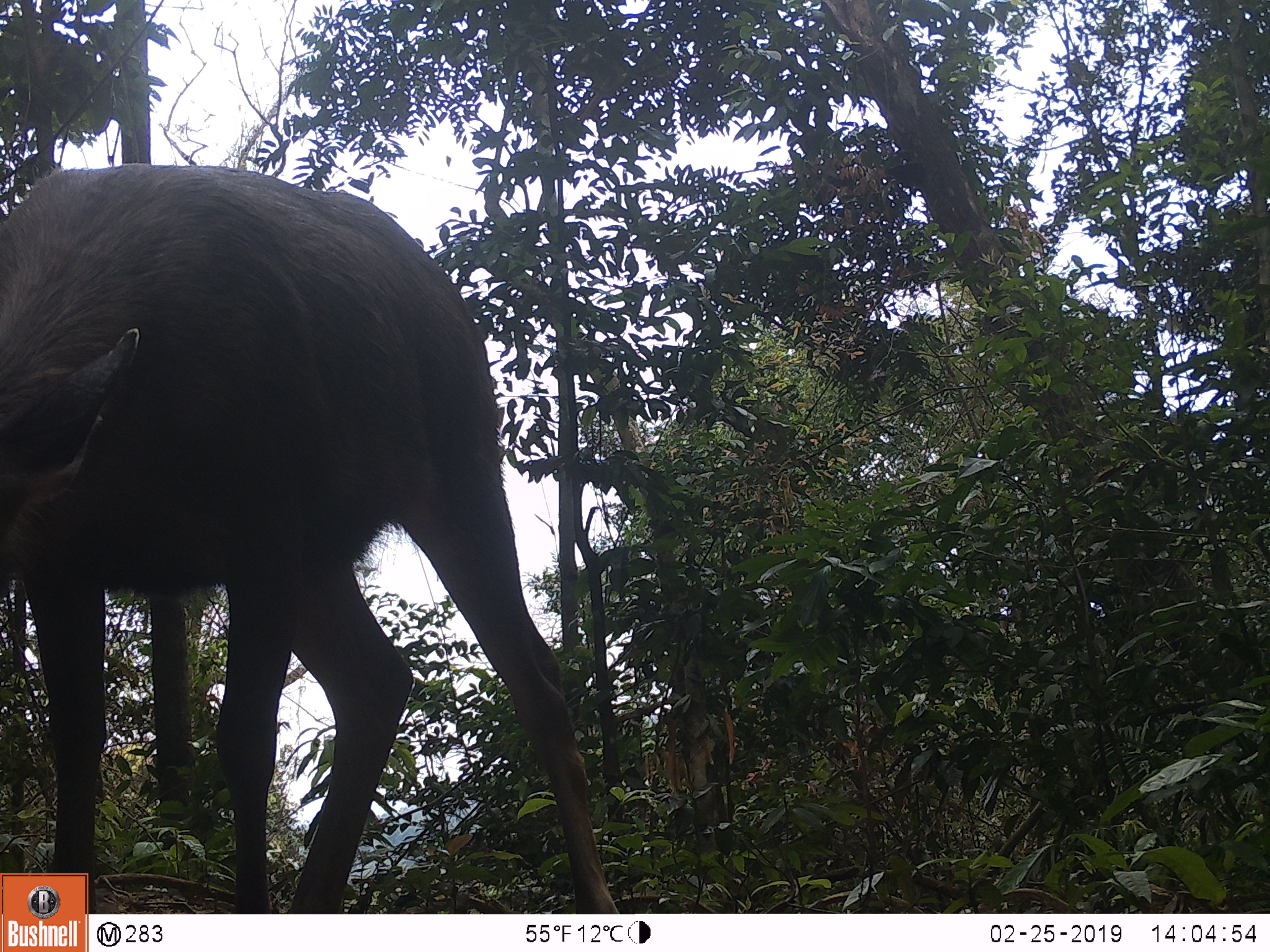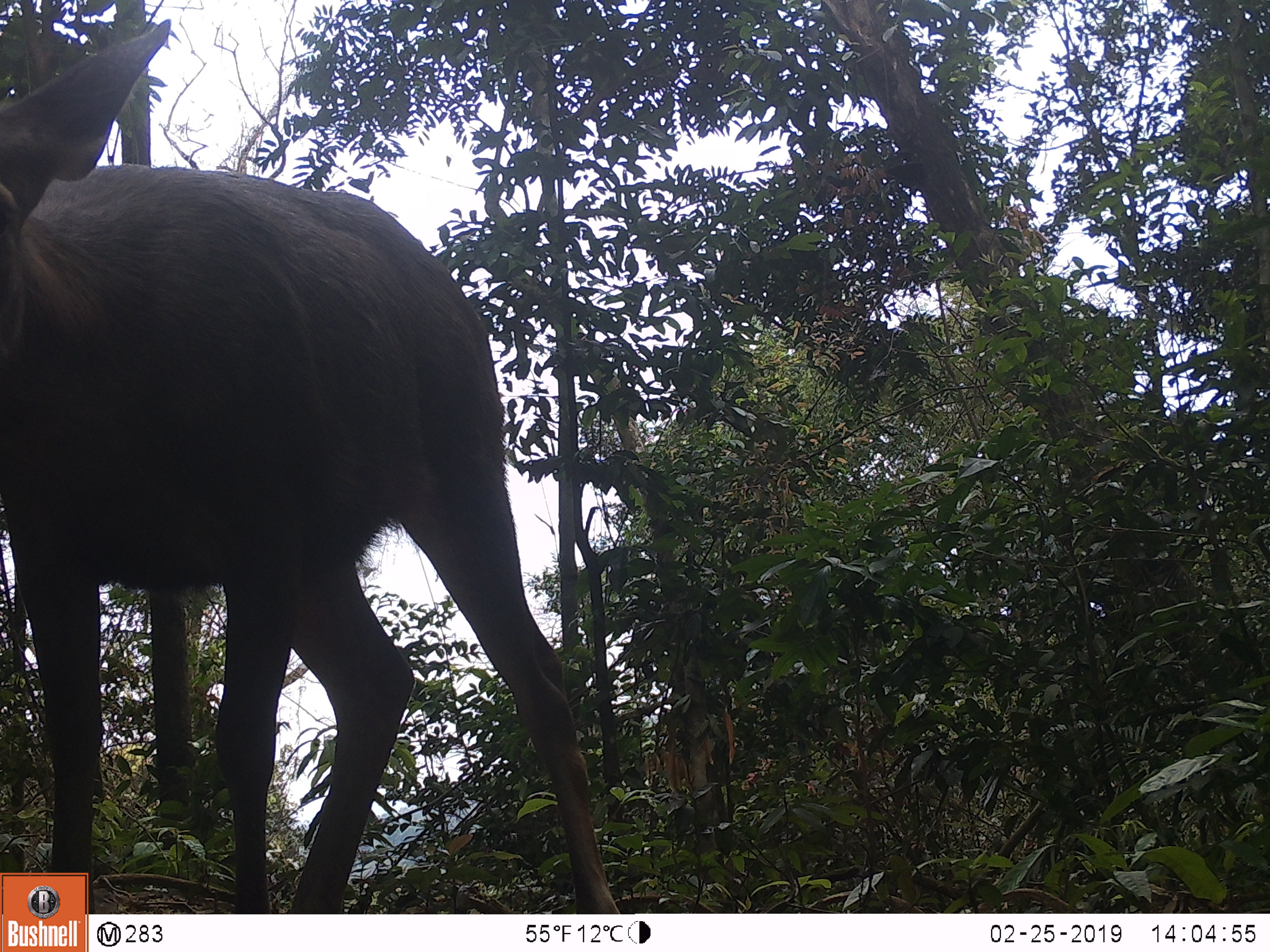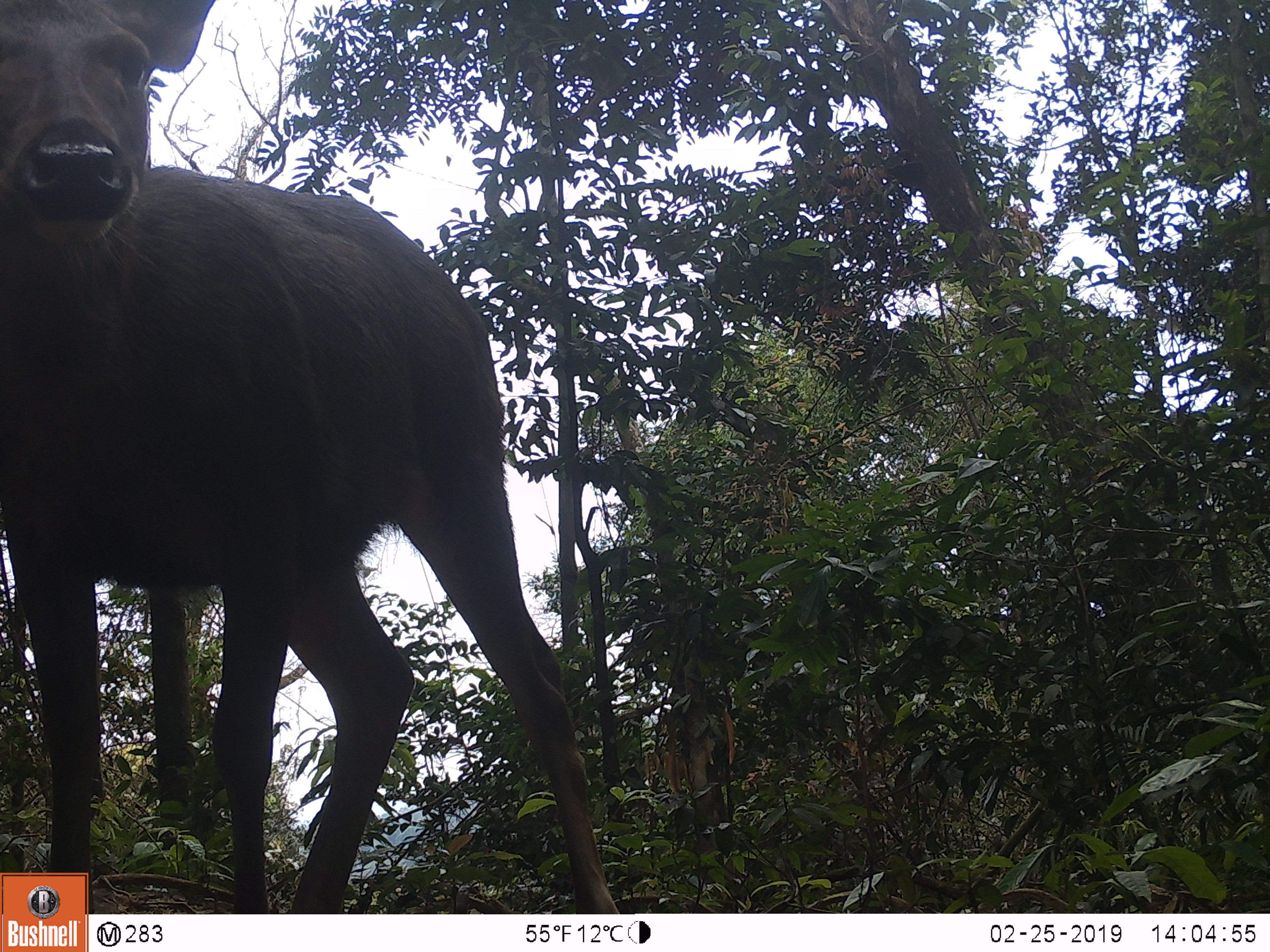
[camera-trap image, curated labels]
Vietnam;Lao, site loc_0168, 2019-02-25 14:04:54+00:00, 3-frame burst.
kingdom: Animalia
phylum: Chordata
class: Mammalia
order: Artiodactyla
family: Cervidae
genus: Rusa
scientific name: Rusa unicolor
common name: sambar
Sambar (Rusa unicolor). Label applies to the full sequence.